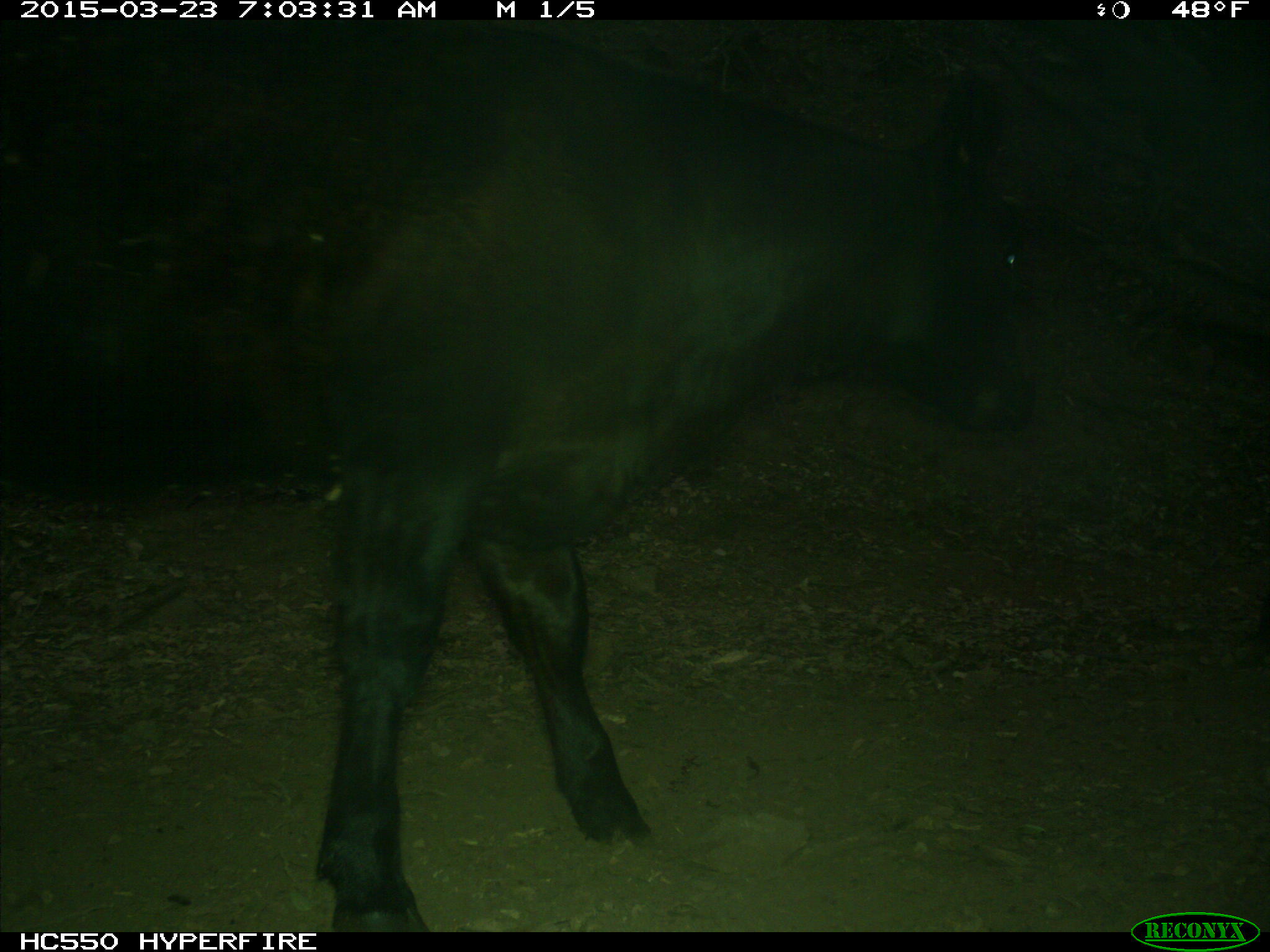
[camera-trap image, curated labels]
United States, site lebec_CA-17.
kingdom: Animalia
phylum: Chordata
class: Mammalia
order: Artiodactyla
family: Bovidae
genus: Bos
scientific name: Bos taurus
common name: domestic cow